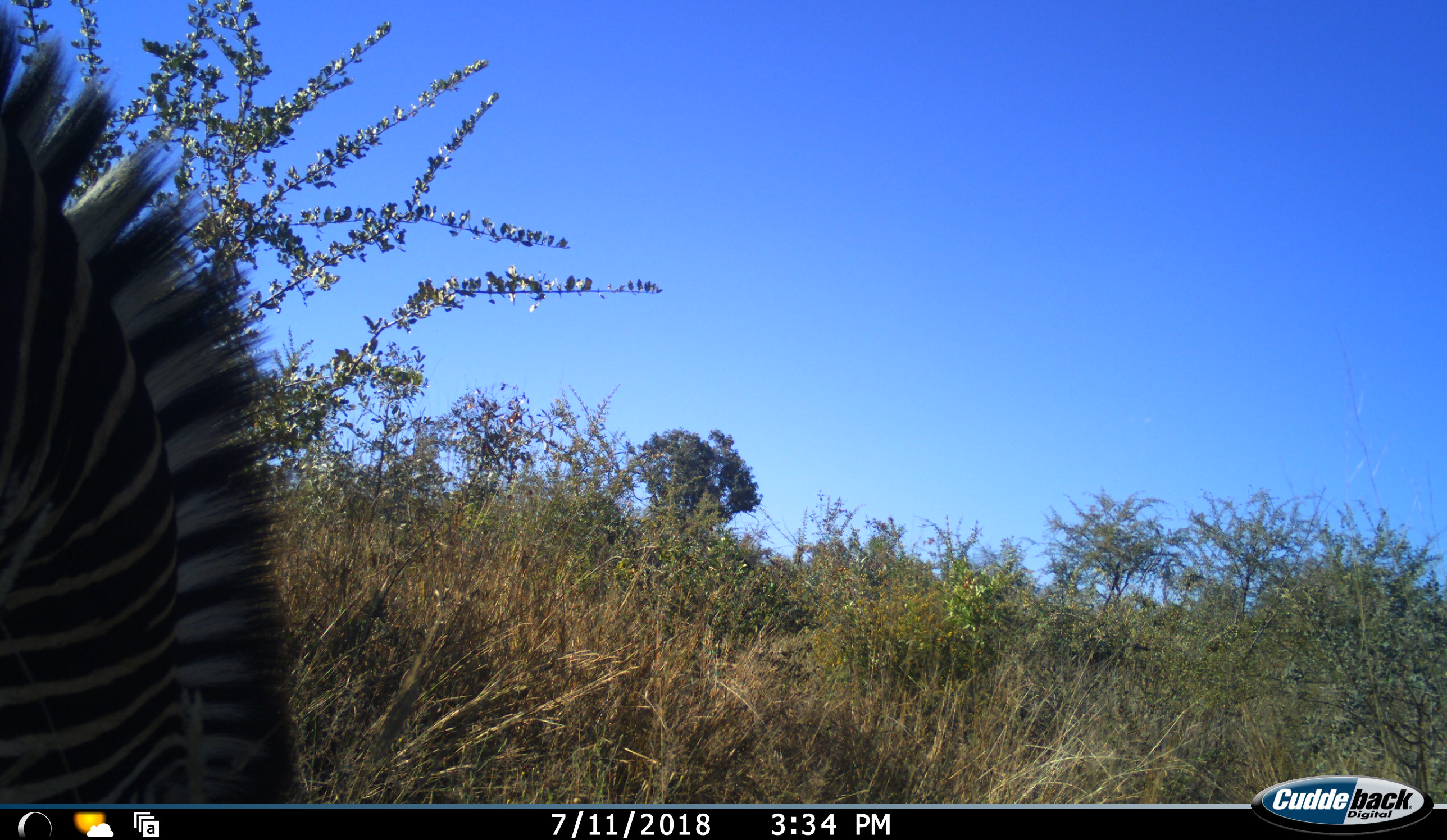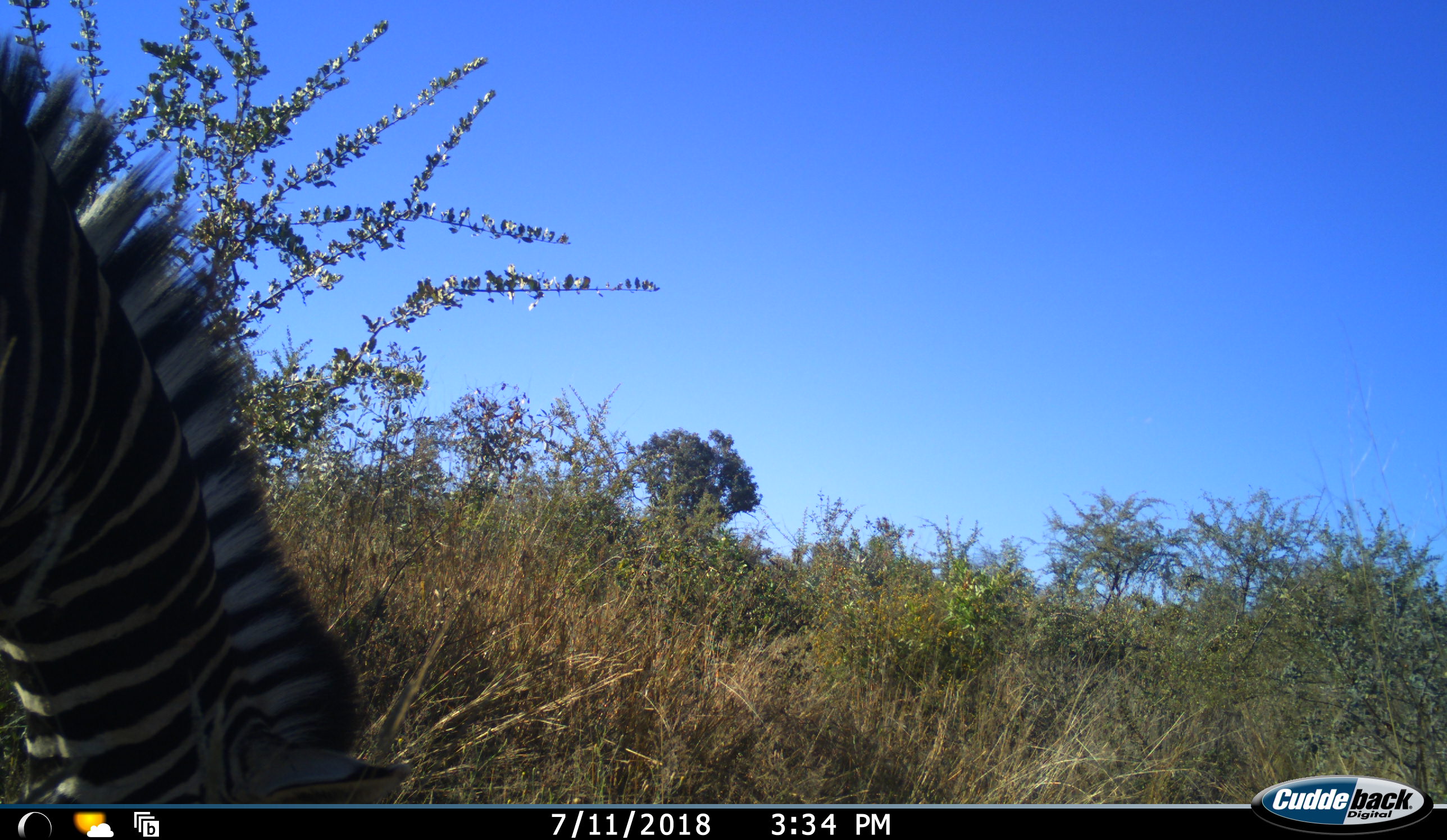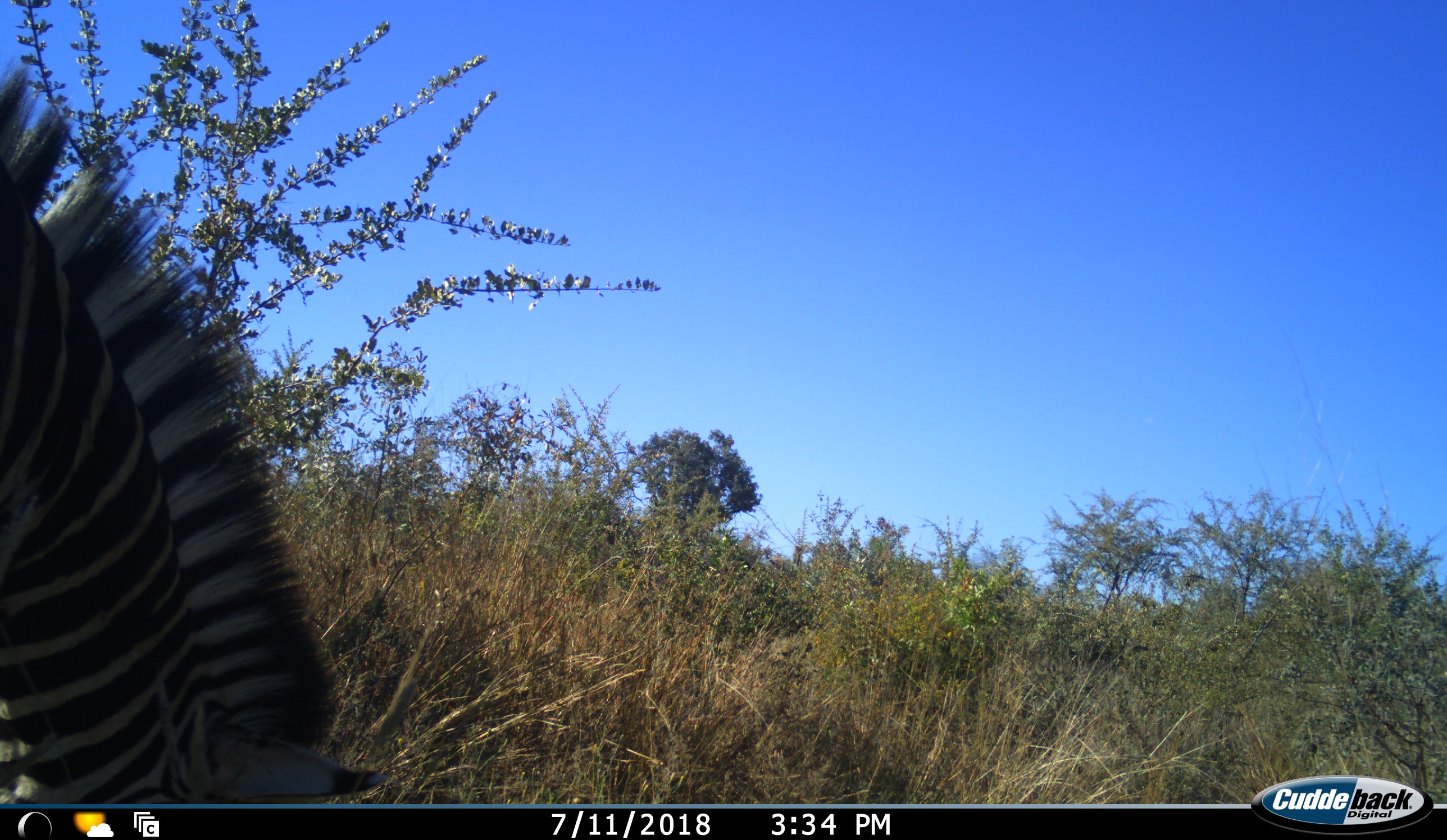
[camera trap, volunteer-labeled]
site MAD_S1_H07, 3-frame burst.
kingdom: Animalia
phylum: Chordata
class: Mammalia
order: Perissodactyla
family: Equidae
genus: Equus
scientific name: Equus quagga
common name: plains zebra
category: zebraplains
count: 1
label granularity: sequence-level